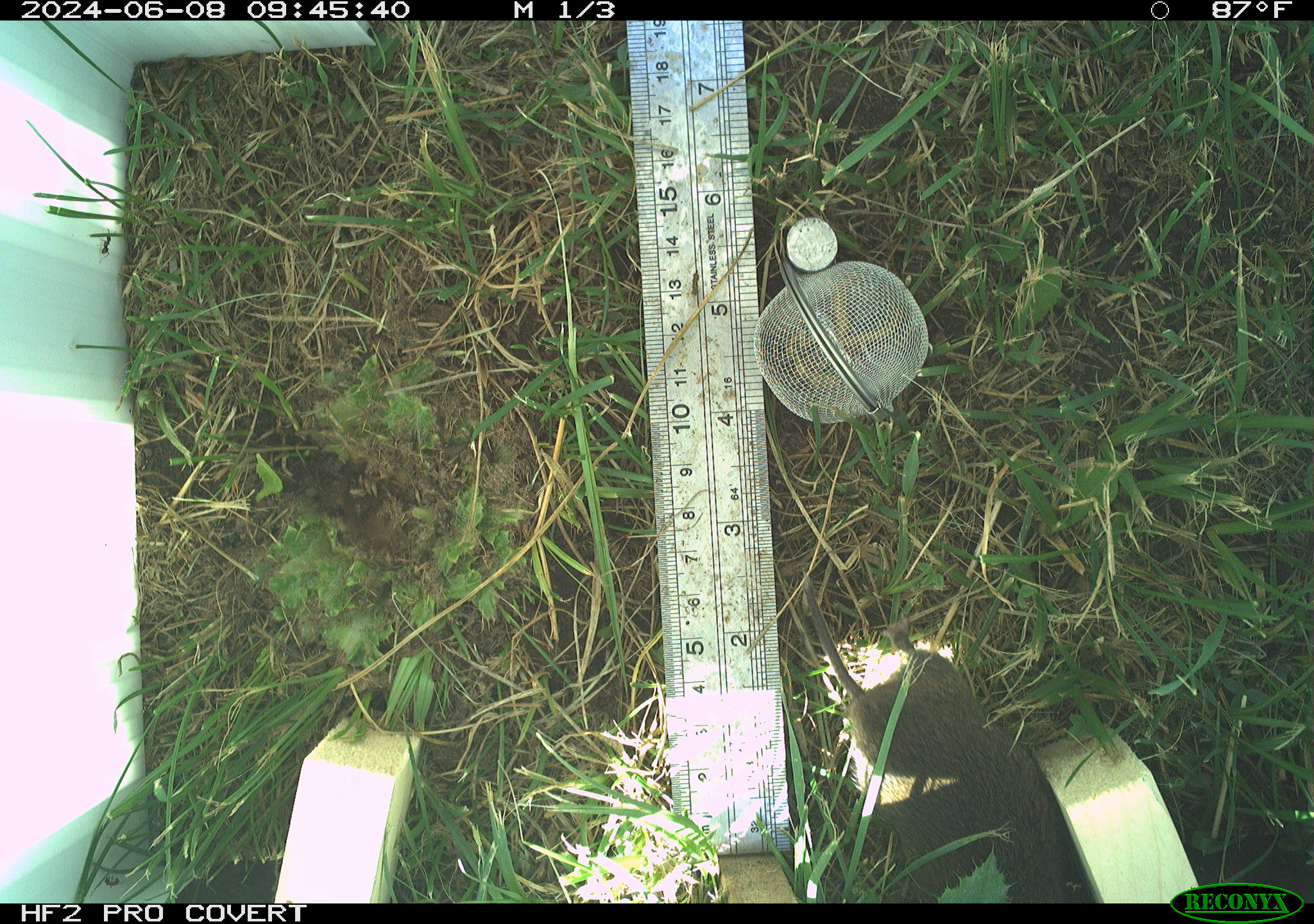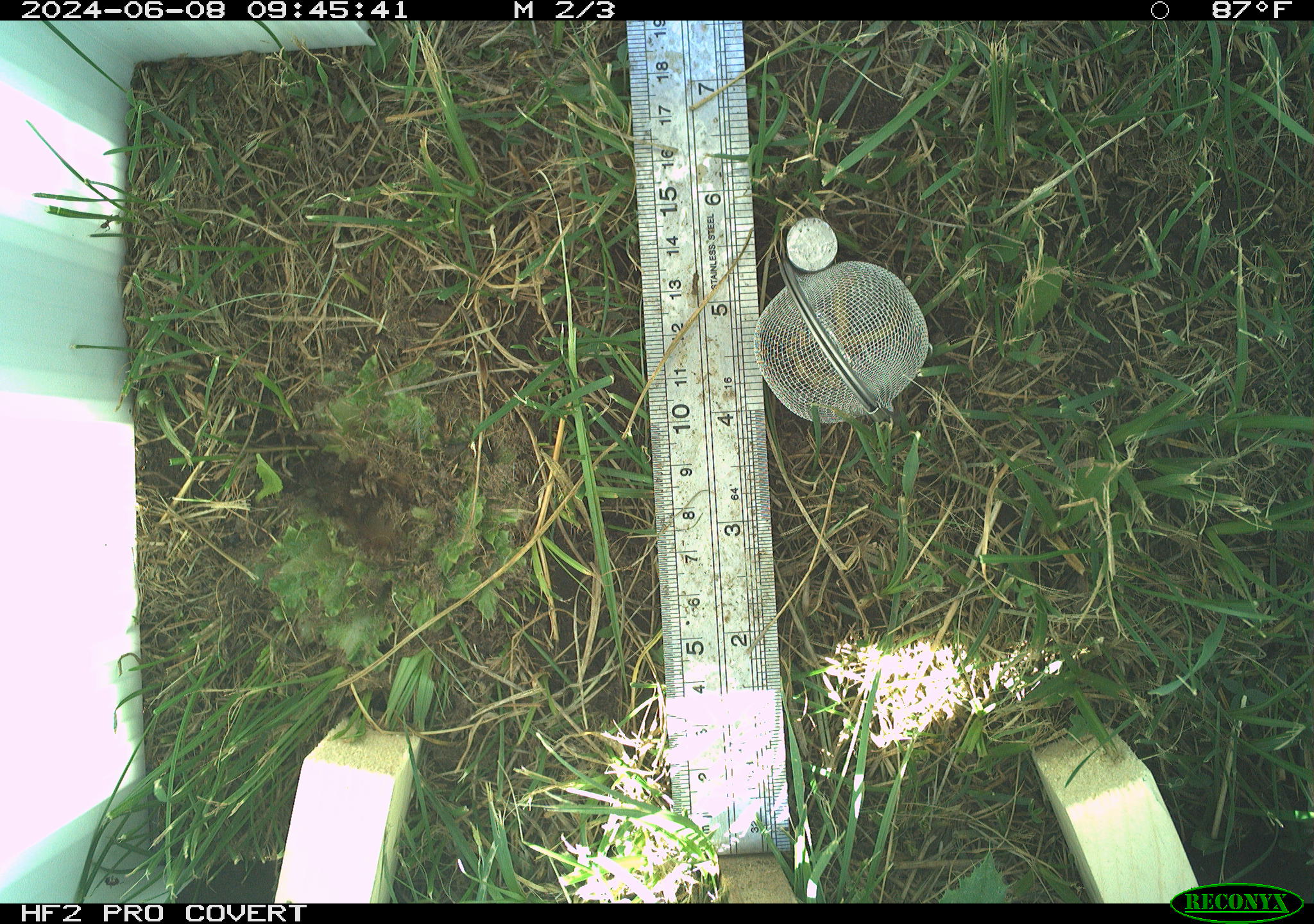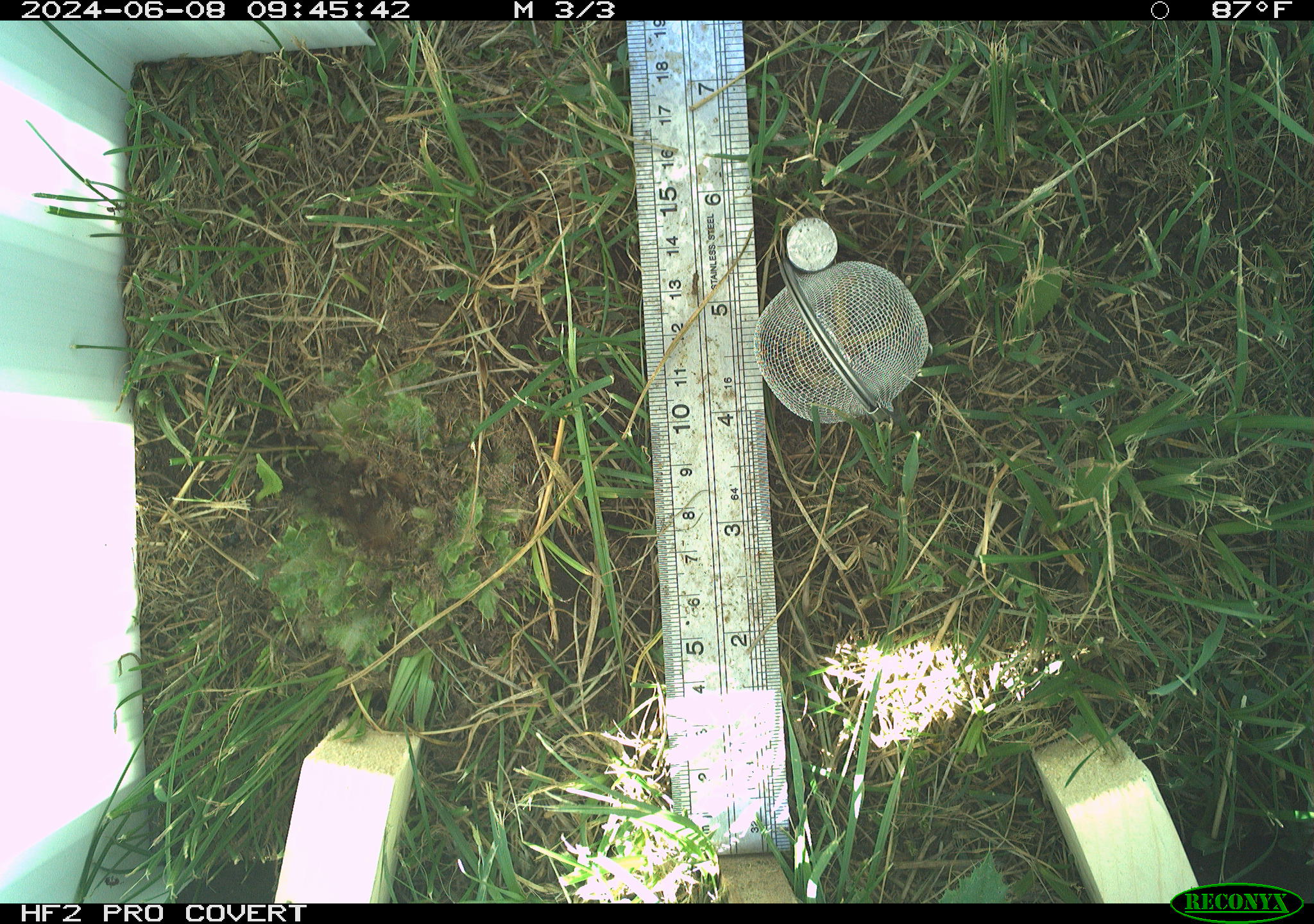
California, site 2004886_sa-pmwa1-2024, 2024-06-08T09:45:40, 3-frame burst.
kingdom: Animalia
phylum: Chordata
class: Mammalia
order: Rodentia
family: Cricetidae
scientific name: Arvicolinae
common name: voles, lemmings, and muskrats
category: arvicolinae subfamily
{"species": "arvicolinae subfamily (voles, lemmings, and muskrats) (Arvicolinae)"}